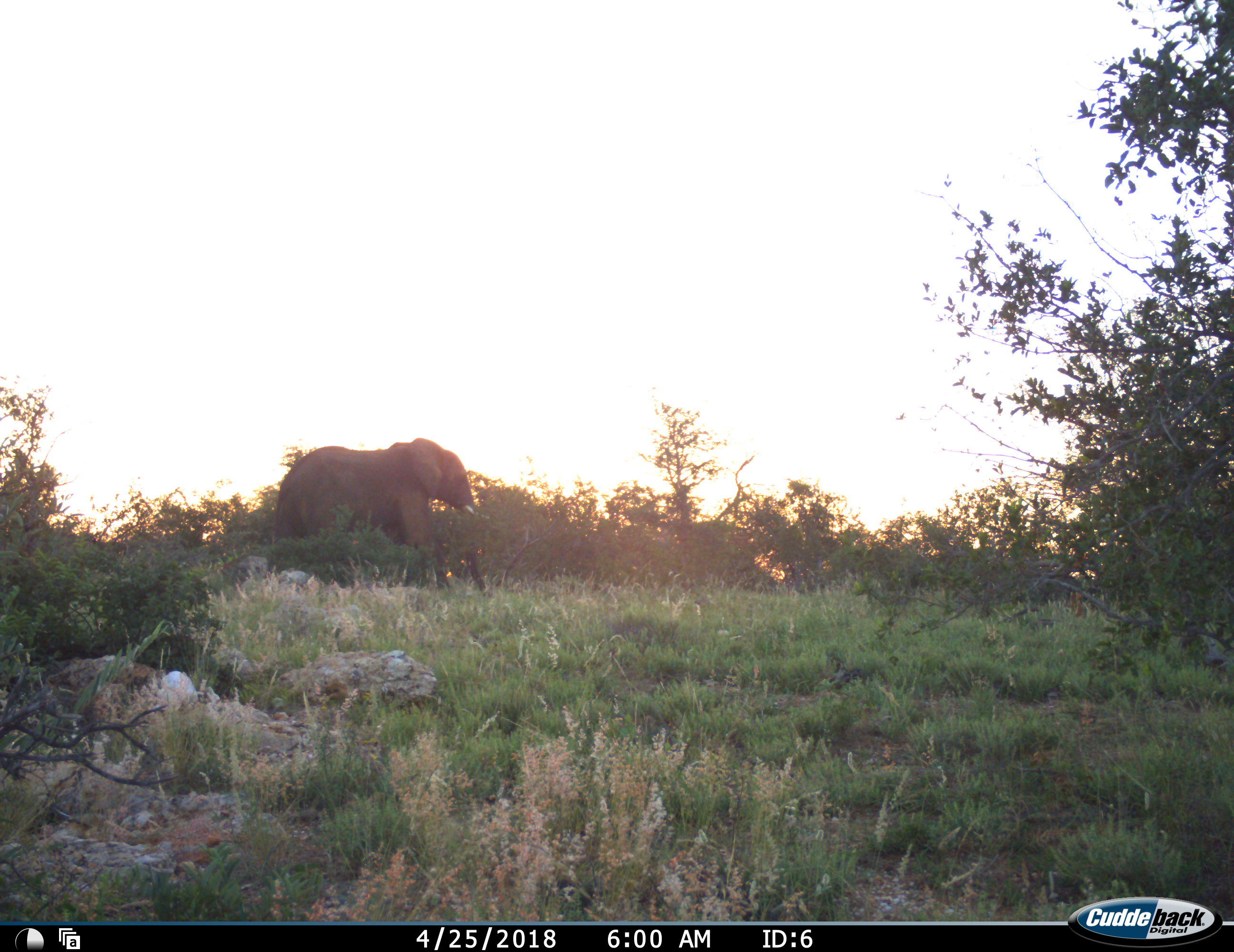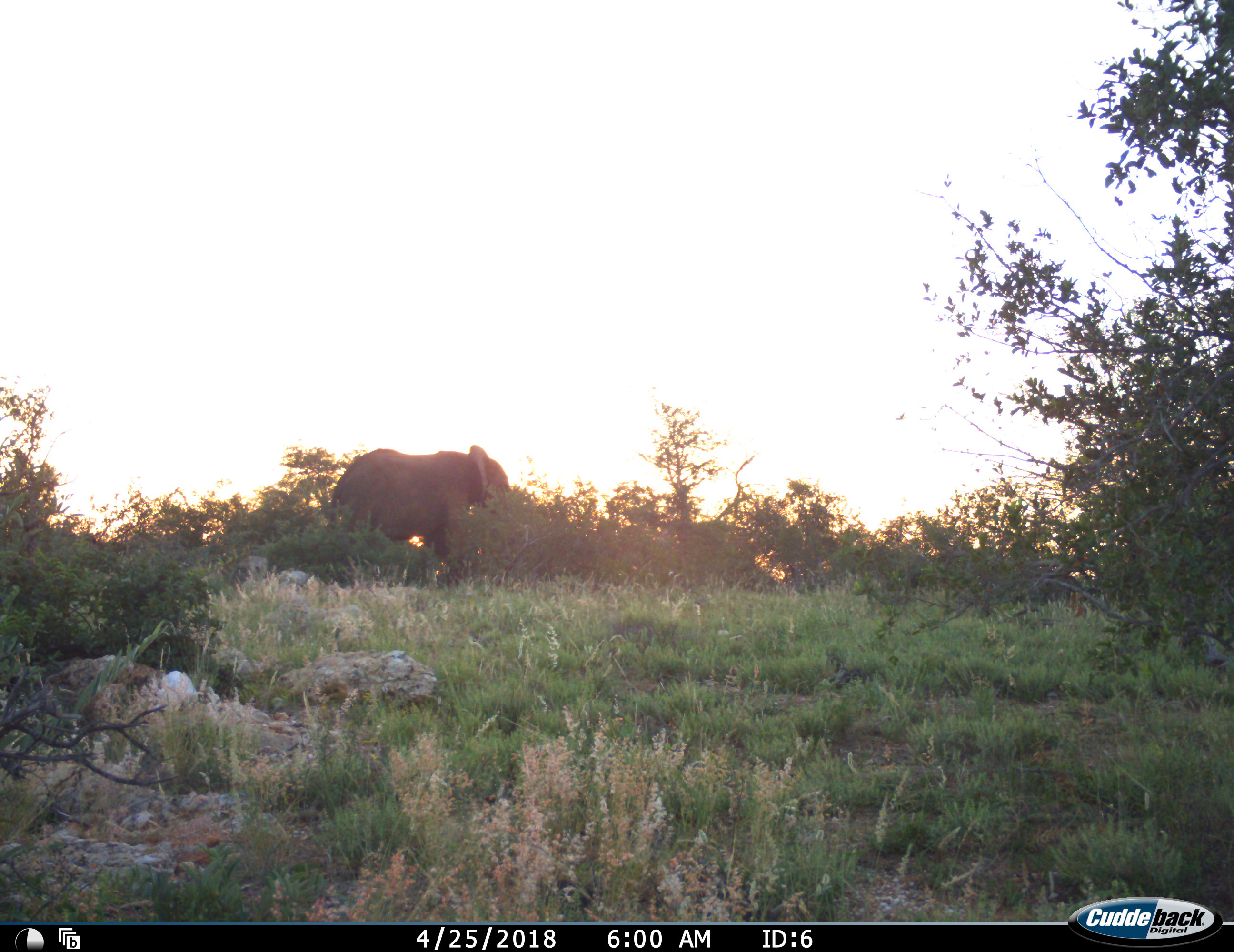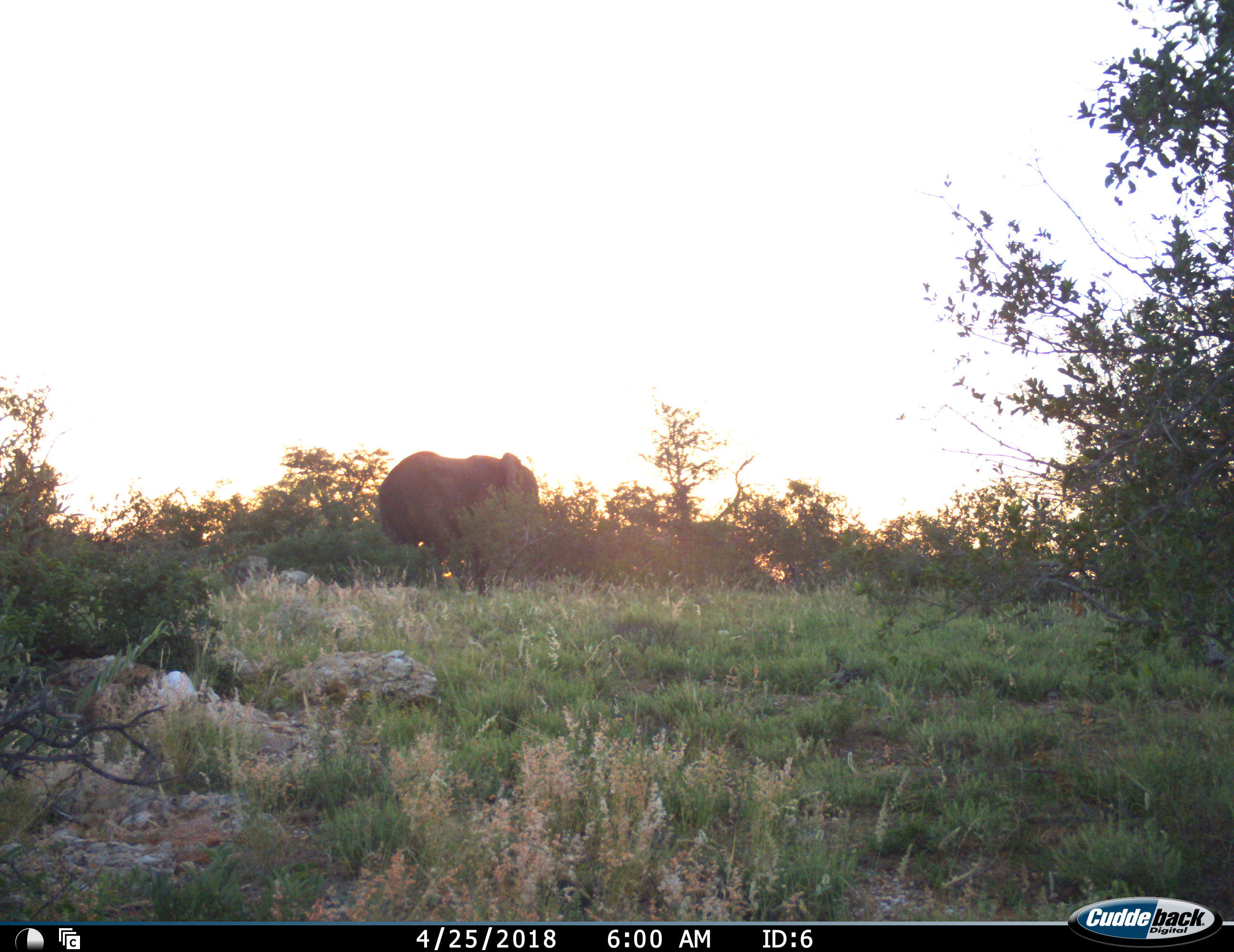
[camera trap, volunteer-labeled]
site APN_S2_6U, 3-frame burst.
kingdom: Animalia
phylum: Chordata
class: Mammalia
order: Proboscidea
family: Elephantidae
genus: Loxodonta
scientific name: Loxodonta africana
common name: african bush elephant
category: elephant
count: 1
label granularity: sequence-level